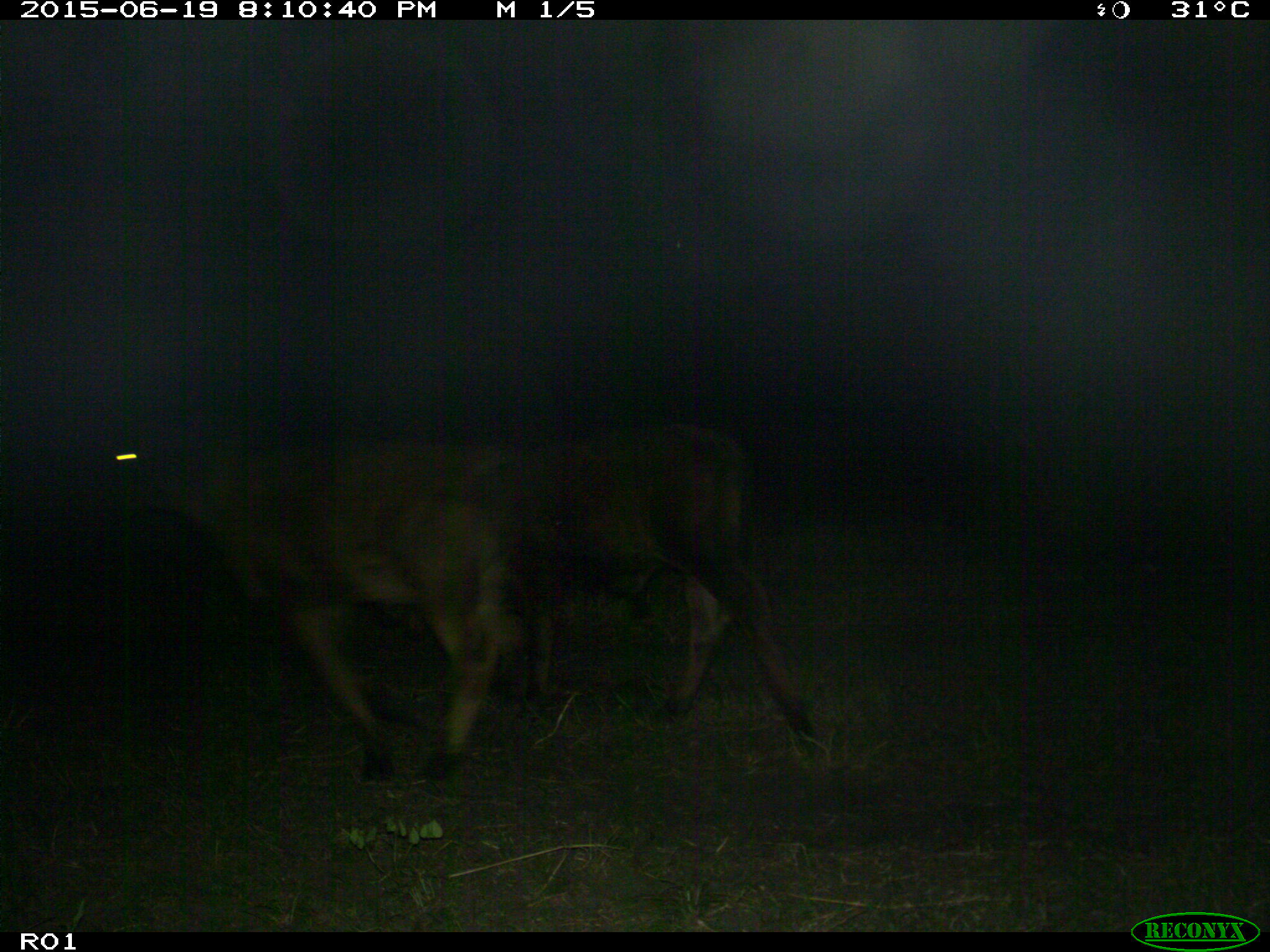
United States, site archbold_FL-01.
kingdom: Animalia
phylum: Chordata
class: Mammalia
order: Artiodactyla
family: Bovidae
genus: Bos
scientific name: Bos taurus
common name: domestic cow